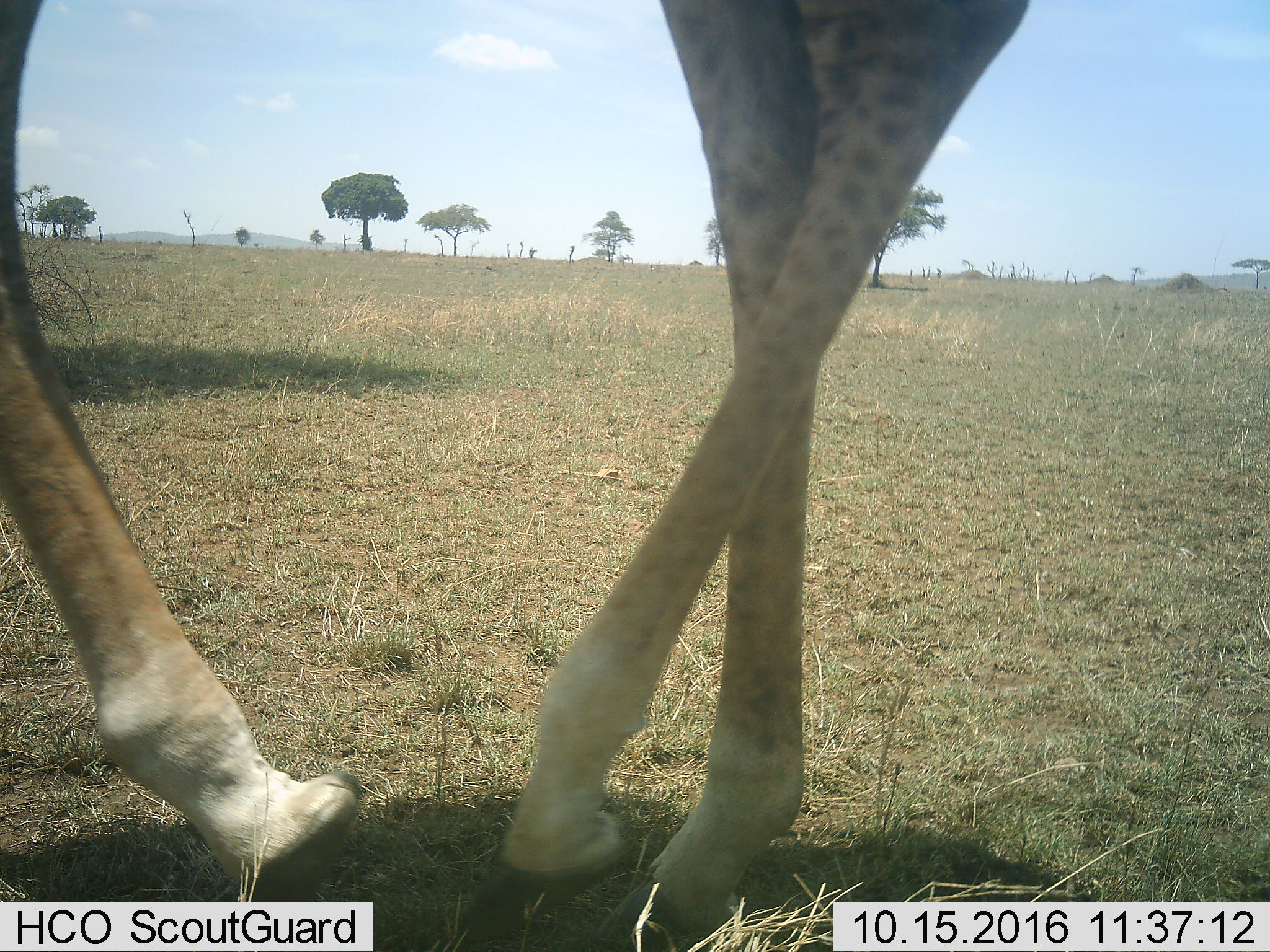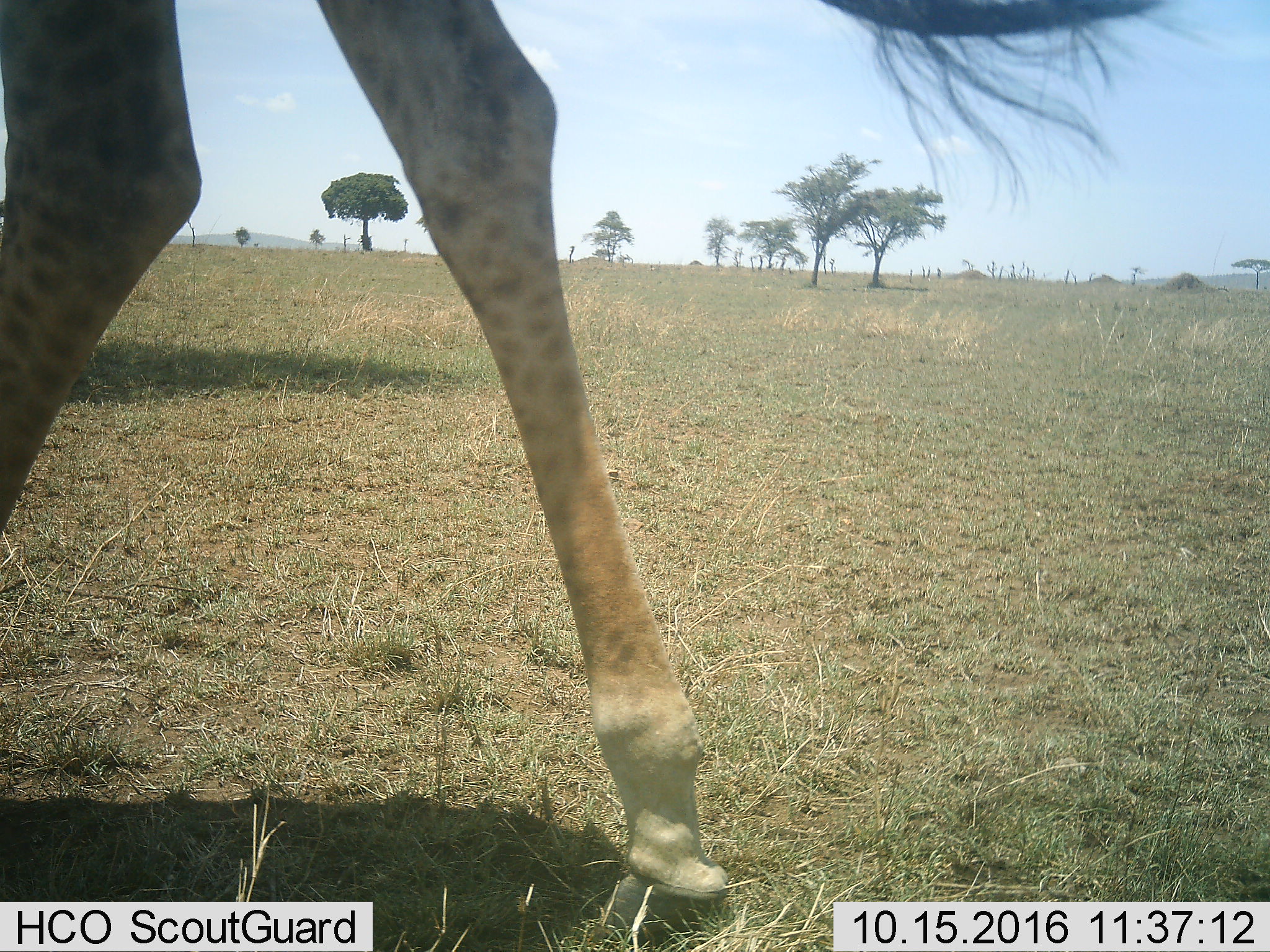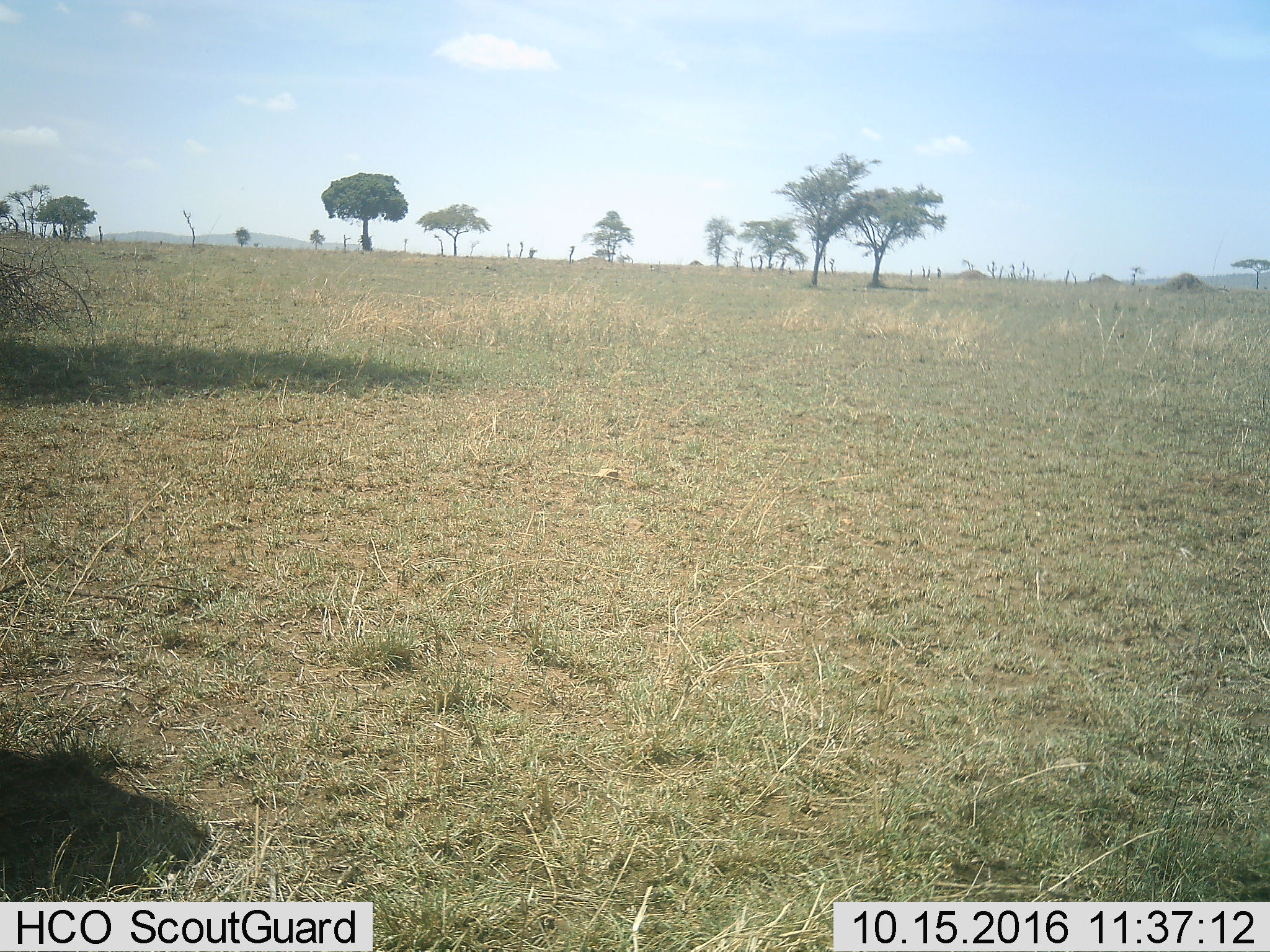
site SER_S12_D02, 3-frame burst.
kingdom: Animalia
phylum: Chordata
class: Mammalia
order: Artiodactyla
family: Giraffidae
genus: Giraffa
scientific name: Giraffa camelopardalis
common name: giraffe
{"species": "giraffe (Giraffa camelopardalis)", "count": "1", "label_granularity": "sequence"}